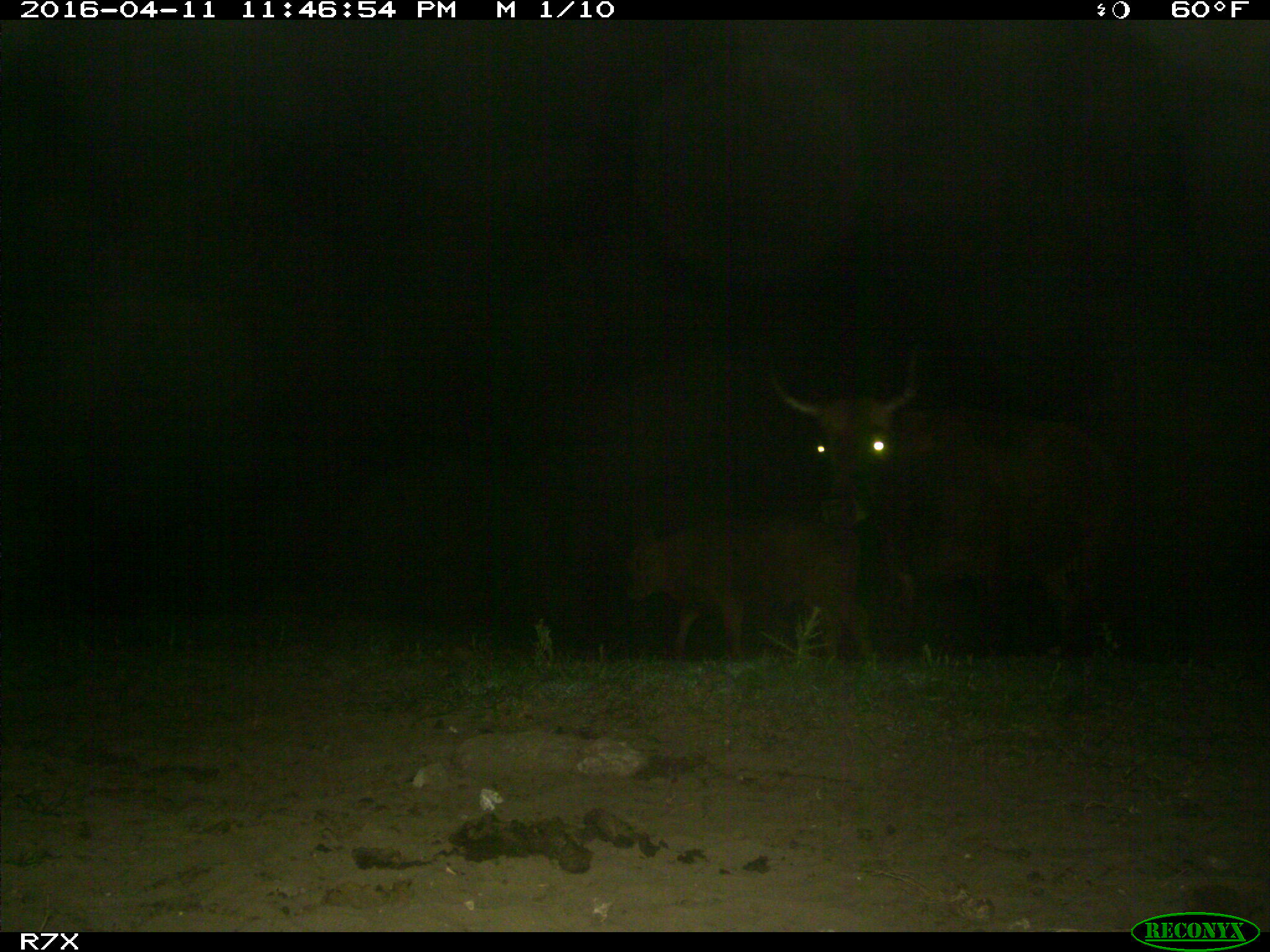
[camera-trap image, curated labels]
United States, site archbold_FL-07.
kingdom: Animalia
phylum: Chordata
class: Mammalia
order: Artiodactyla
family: Bovidae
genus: Bos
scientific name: Bos taurus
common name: domestic cow